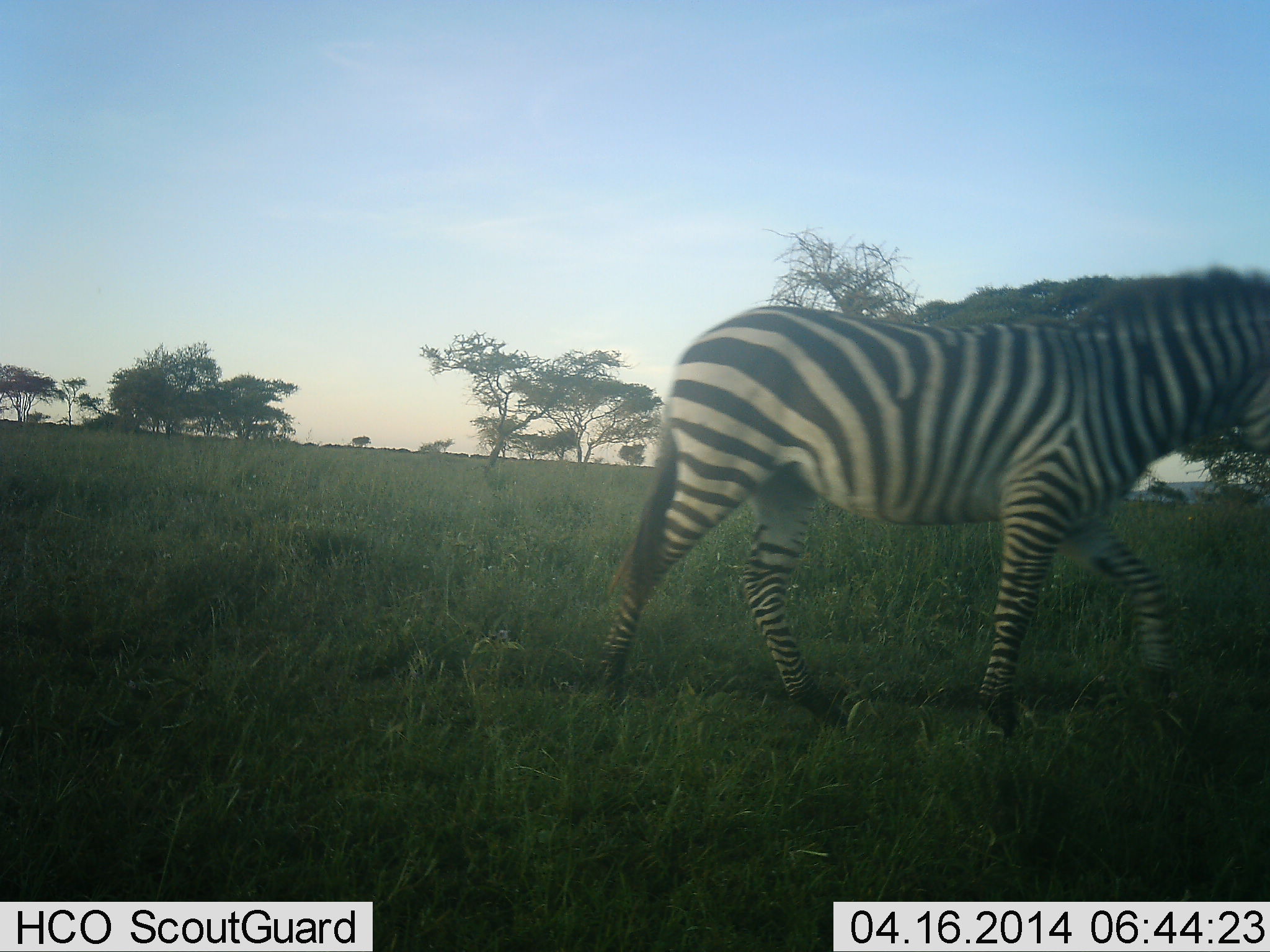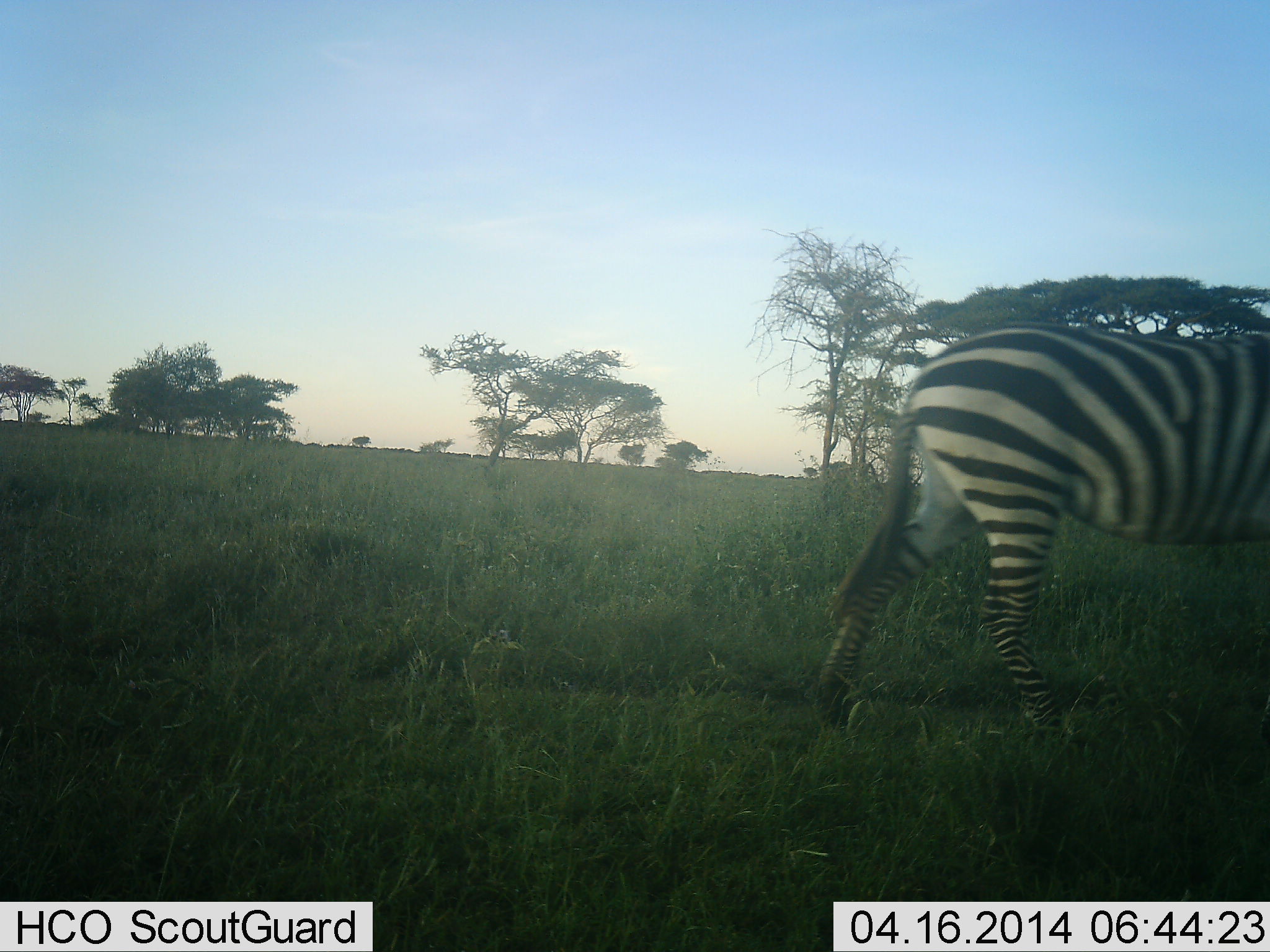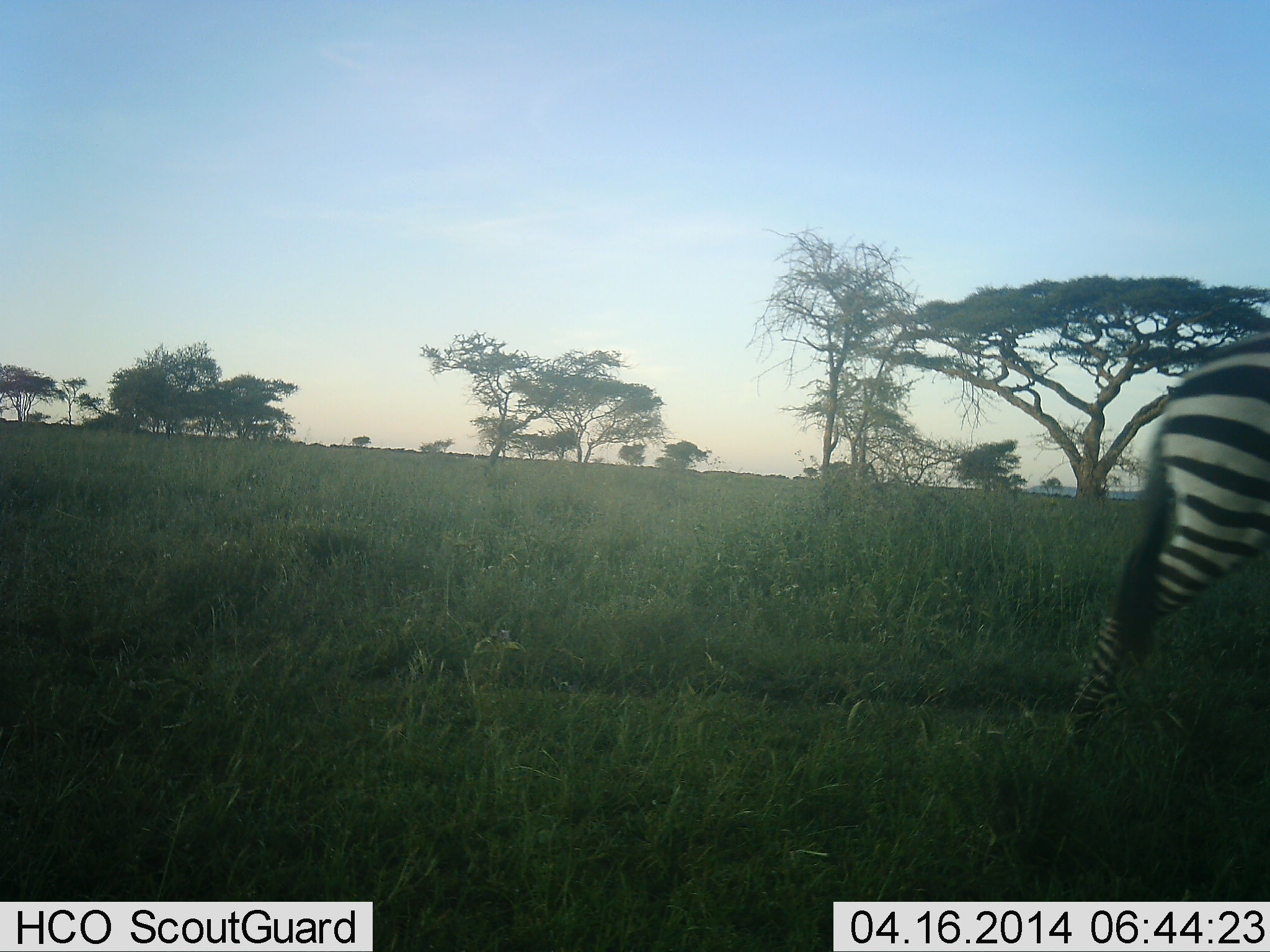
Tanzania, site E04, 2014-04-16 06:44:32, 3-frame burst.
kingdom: Animalia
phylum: Chordata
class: Mammalia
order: Perissodactyla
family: Equidae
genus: Equus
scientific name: Equus quagga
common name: plains zebra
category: zebra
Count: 1.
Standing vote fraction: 8%.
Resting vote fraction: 0%.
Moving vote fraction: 92%.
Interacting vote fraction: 0%.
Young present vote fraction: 0%.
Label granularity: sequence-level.